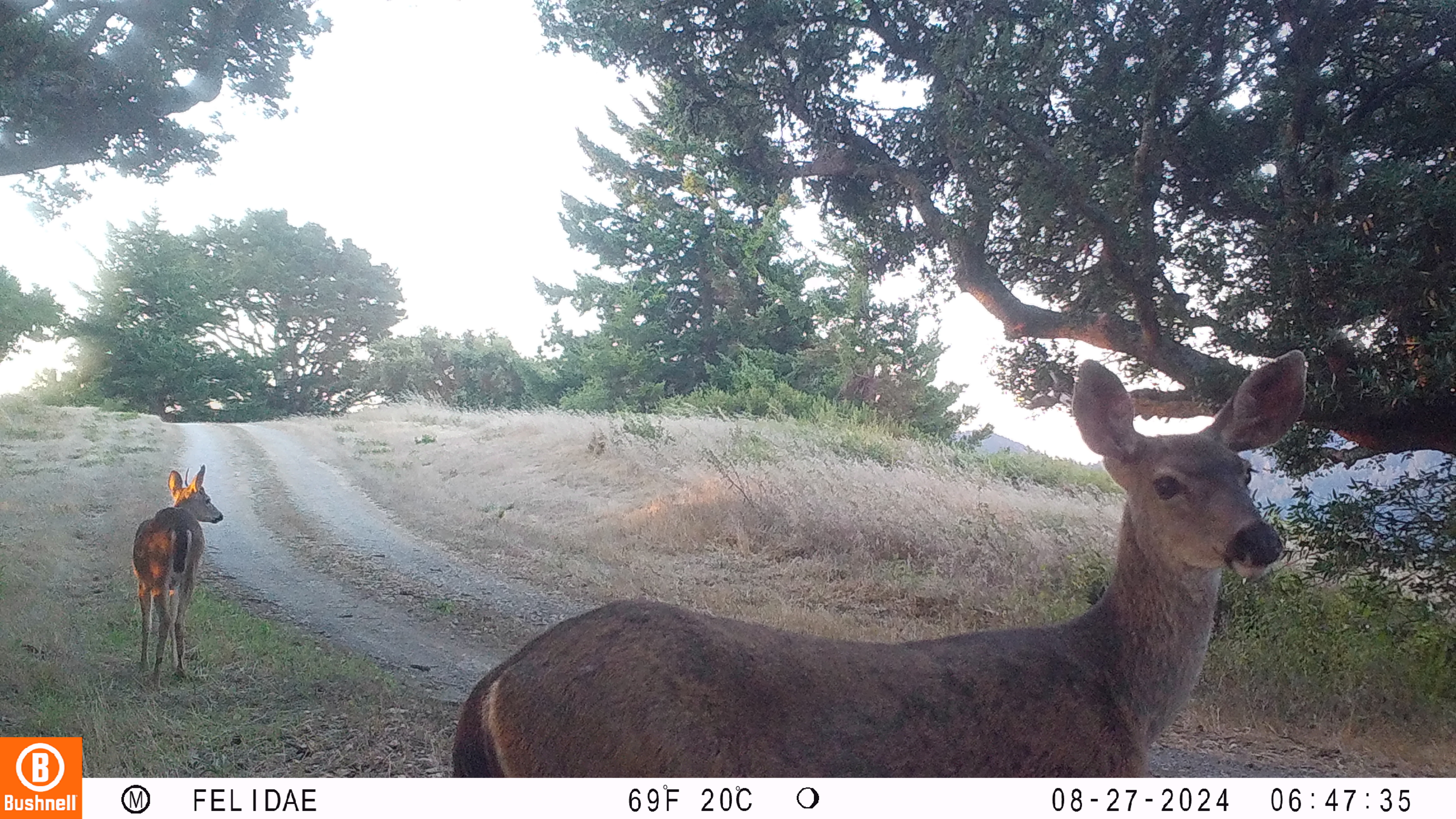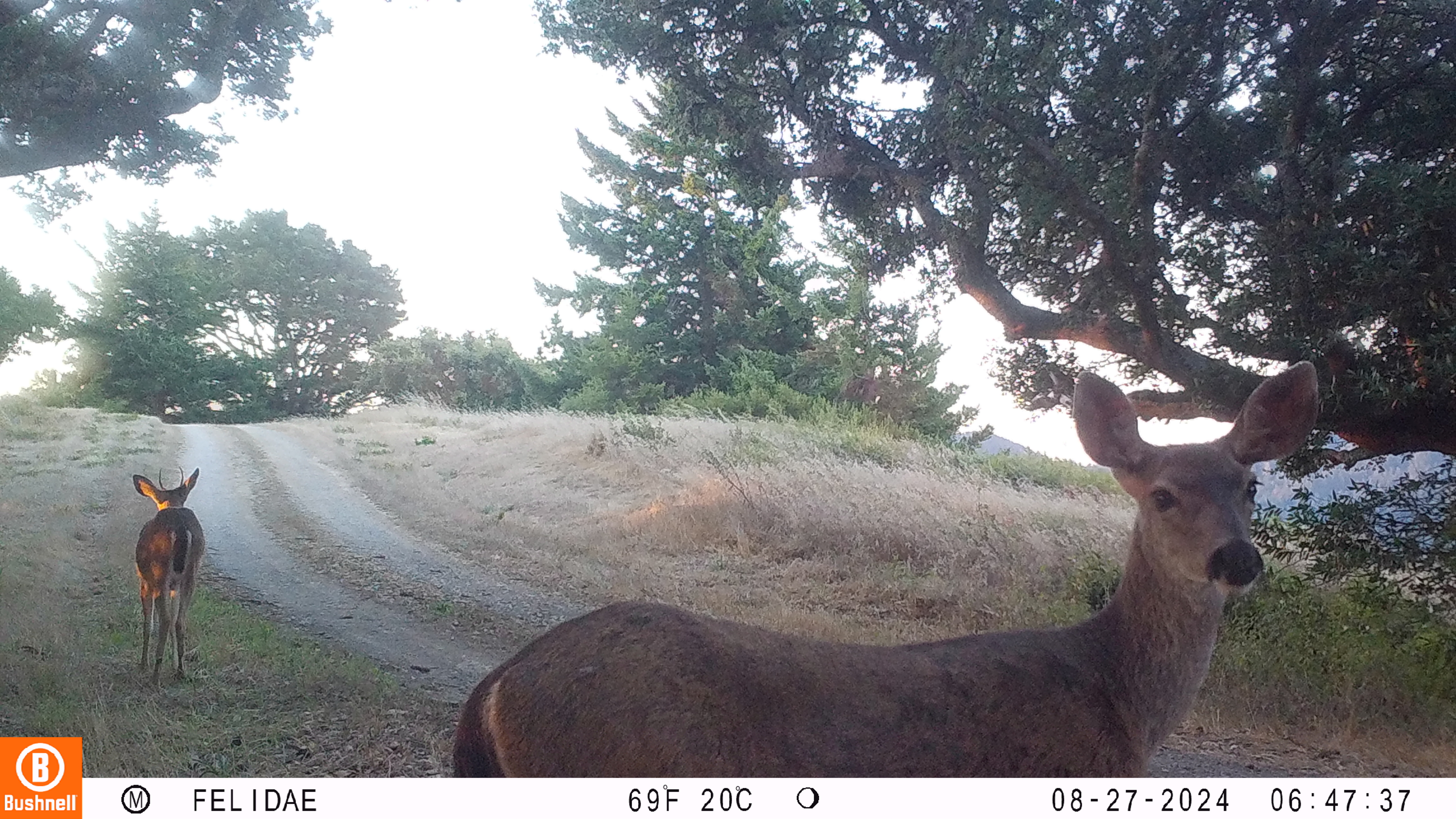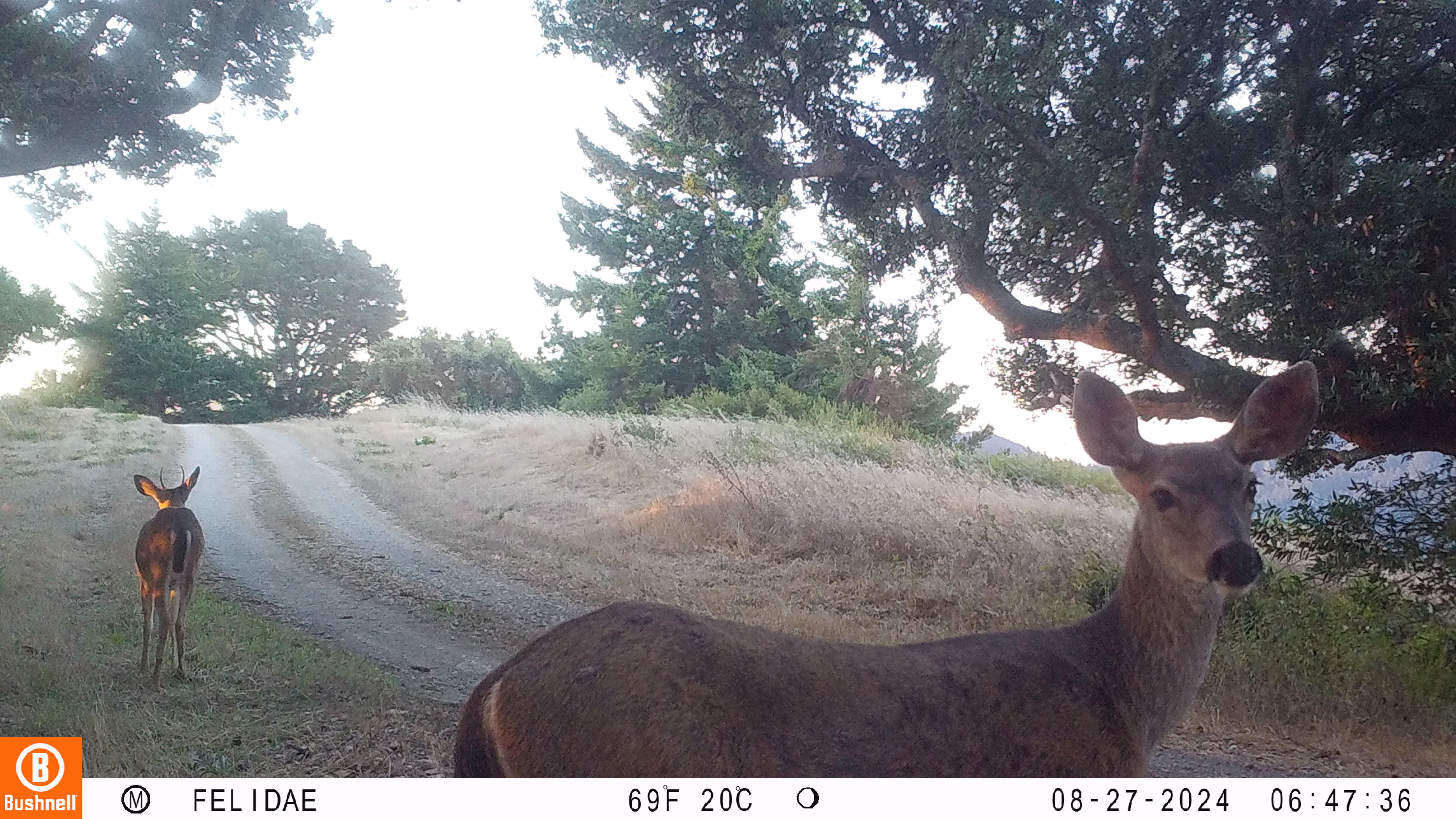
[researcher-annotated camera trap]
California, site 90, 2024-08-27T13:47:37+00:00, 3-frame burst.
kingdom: Animalia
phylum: Chordata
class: Mammalia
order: Artiodactyla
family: Cervidae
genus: Odocoileus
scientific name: Odocoileus hemionus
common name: mule deer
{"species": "mule deer (Odocoileus hemionus)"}